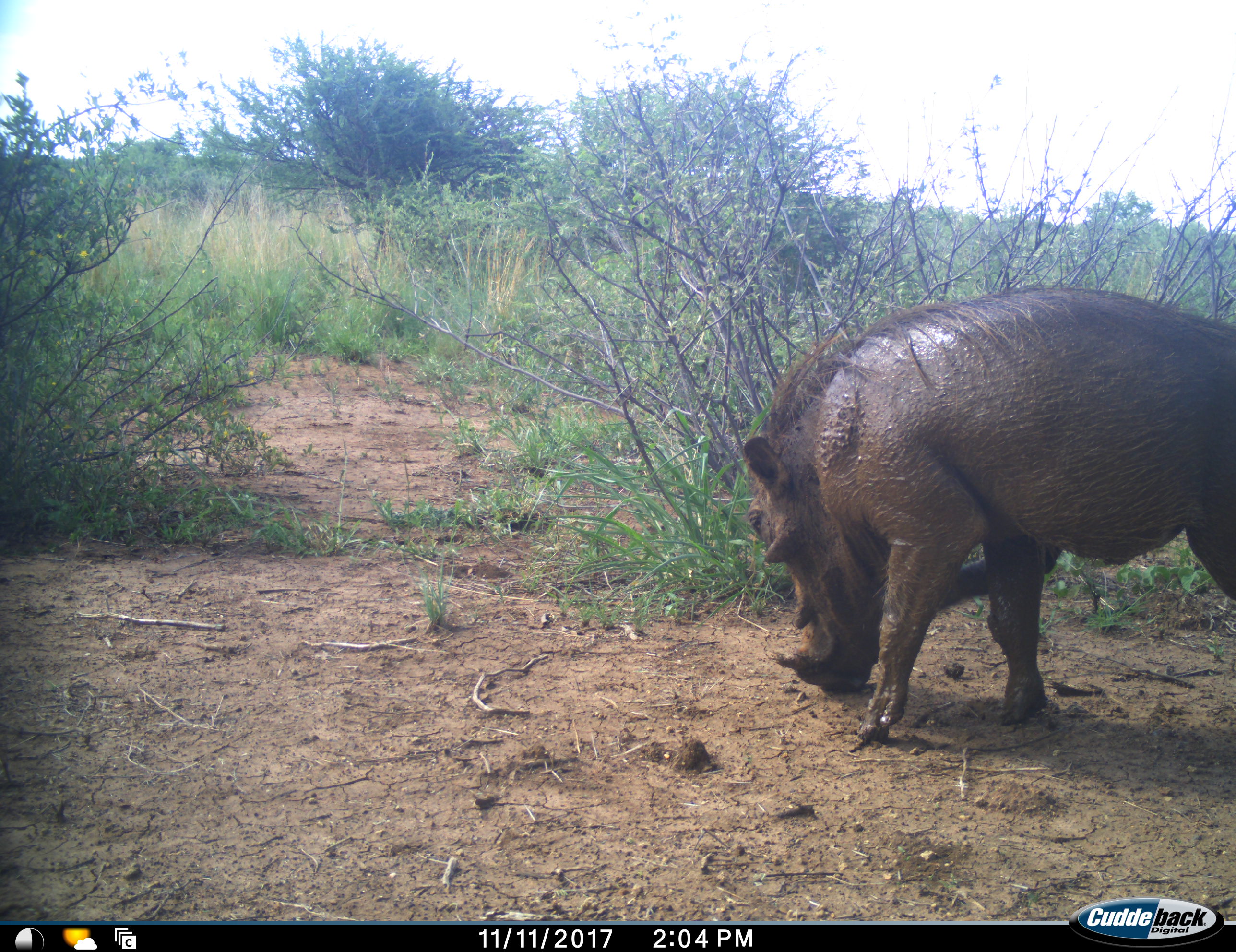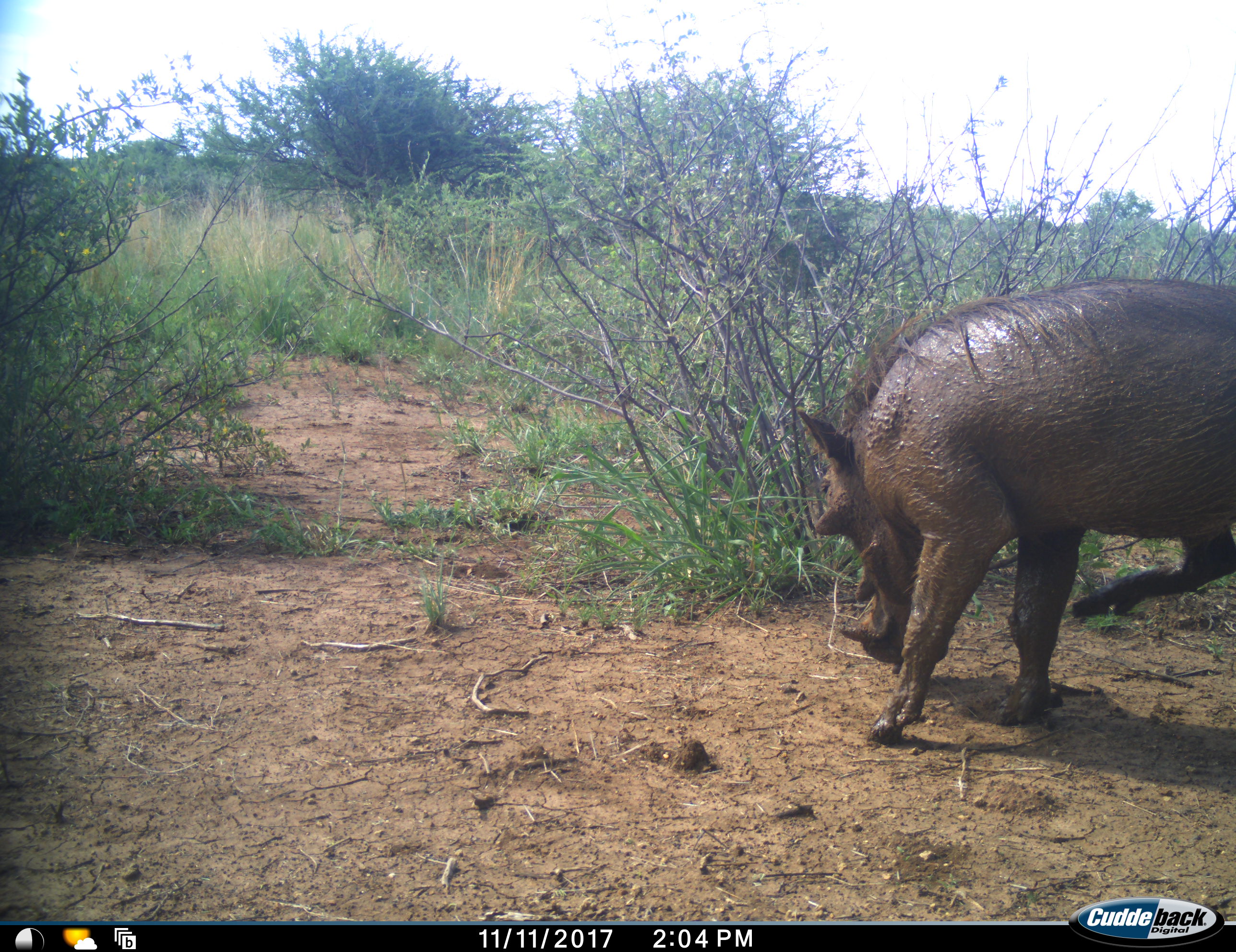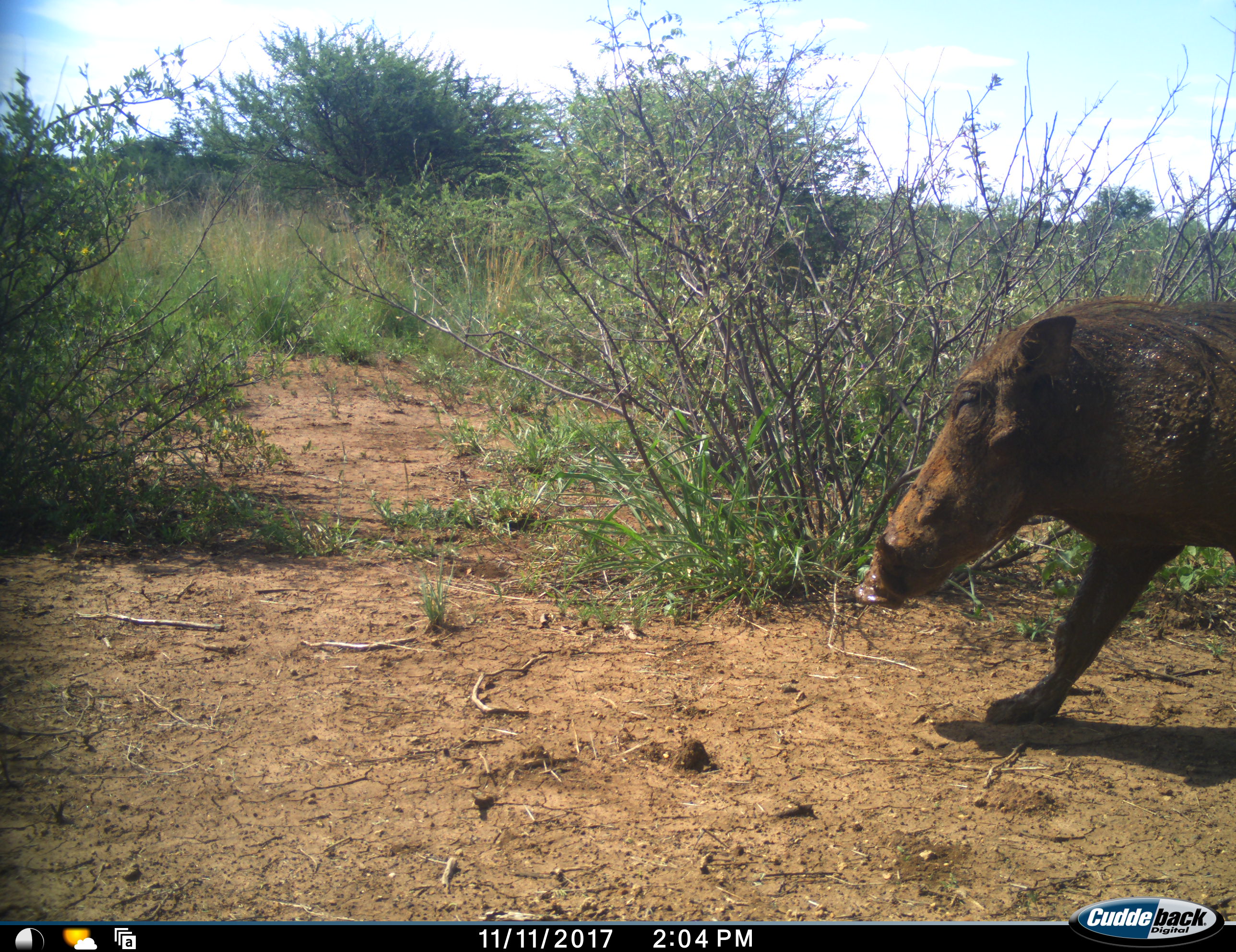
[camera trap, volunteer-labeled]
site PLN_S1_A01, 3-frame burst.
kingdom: Animalia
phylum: Chordata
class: Mammalia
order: Artiodactyla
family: Suidae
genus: Phacochoerus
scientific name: Phacochoerus africanus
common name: warthog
Warthog (Phacochoerus africanus), count 1. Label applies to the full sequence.